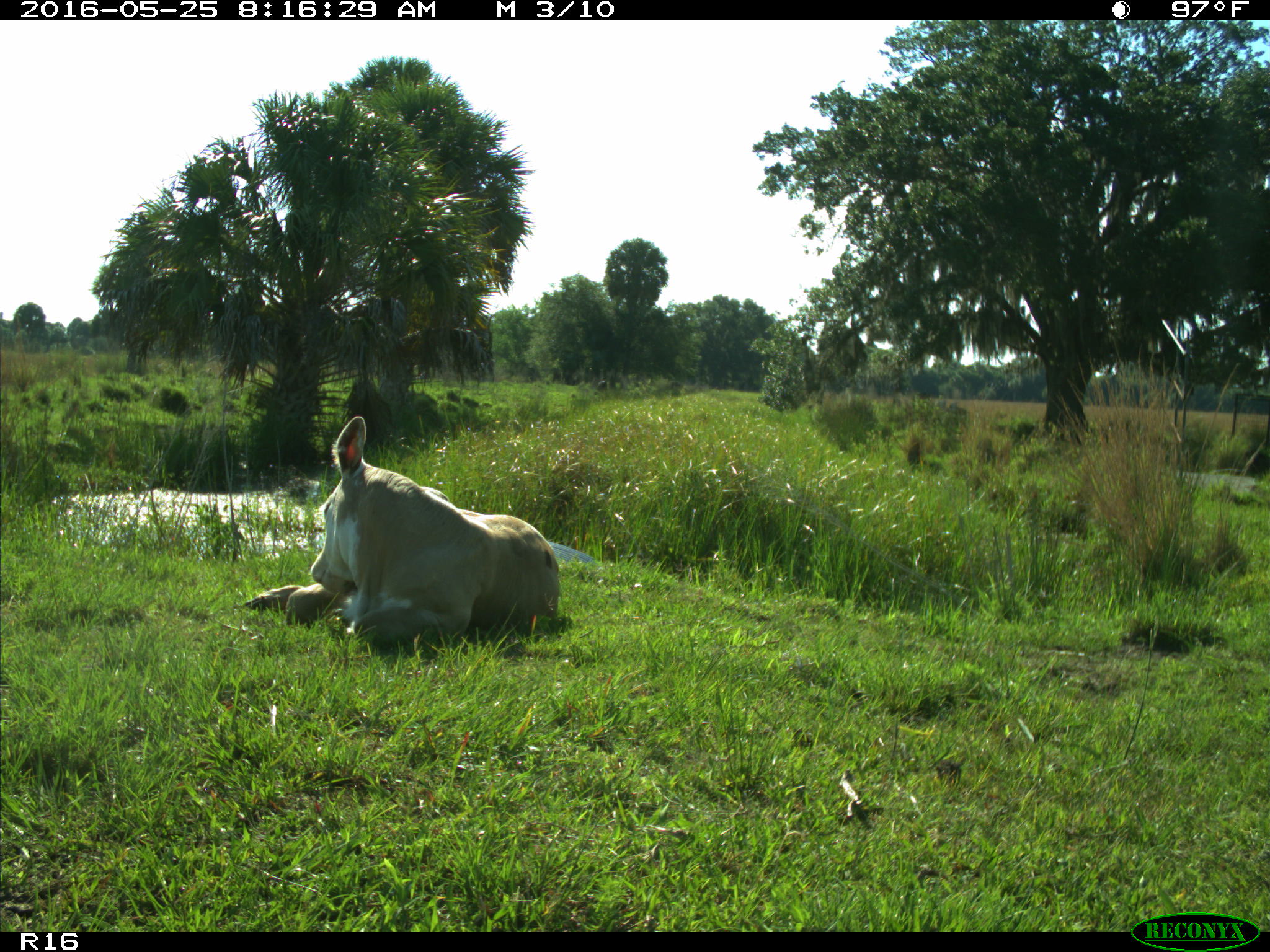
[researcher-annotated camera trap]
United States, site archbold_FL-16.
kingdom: Animalia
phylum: Chordata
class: Mammalia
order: Artiodactyla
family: Bovidae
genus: Bos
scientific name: Bos taurus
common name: domestic cow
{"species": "Bos taurus (domestic cow)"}